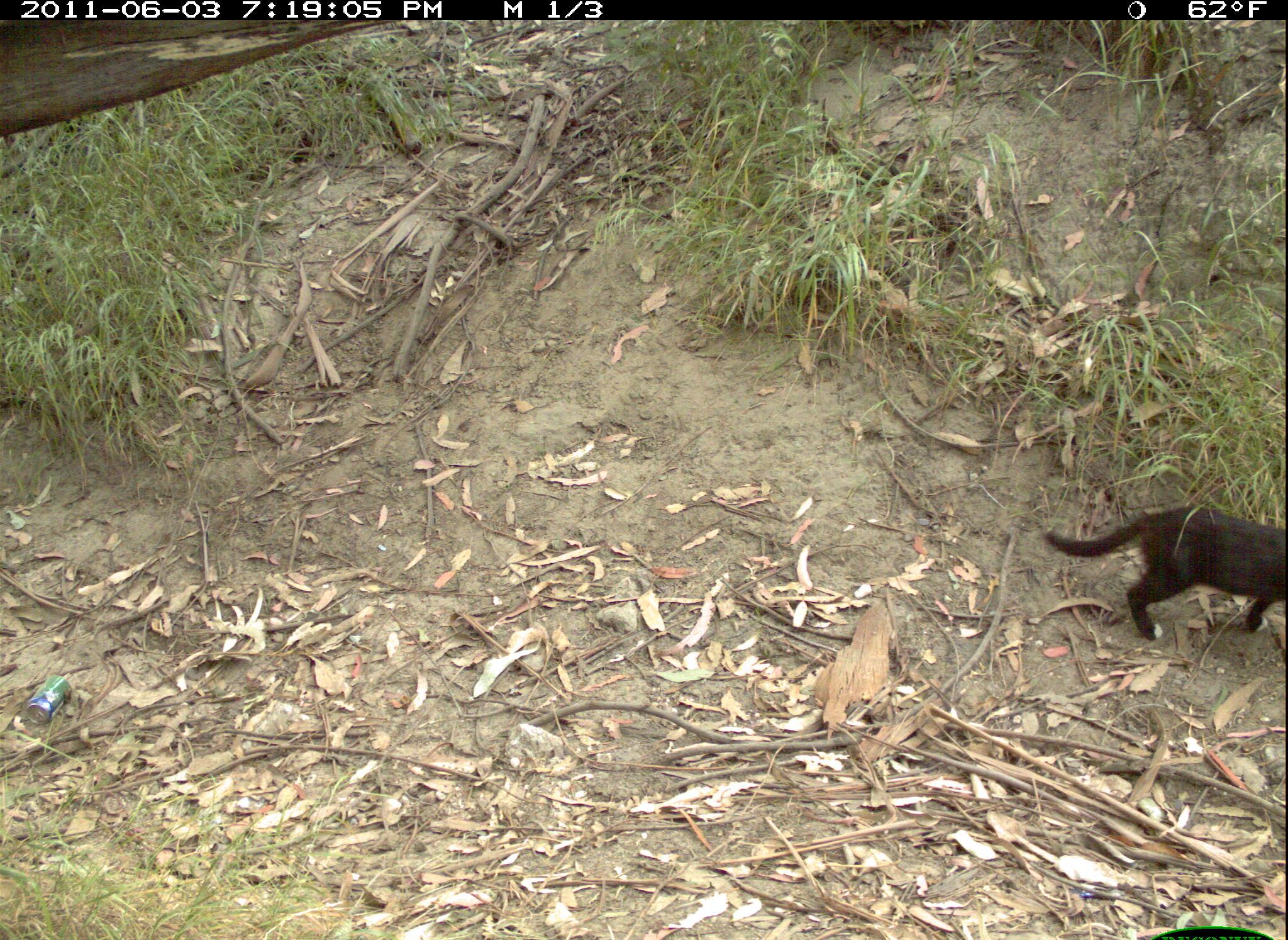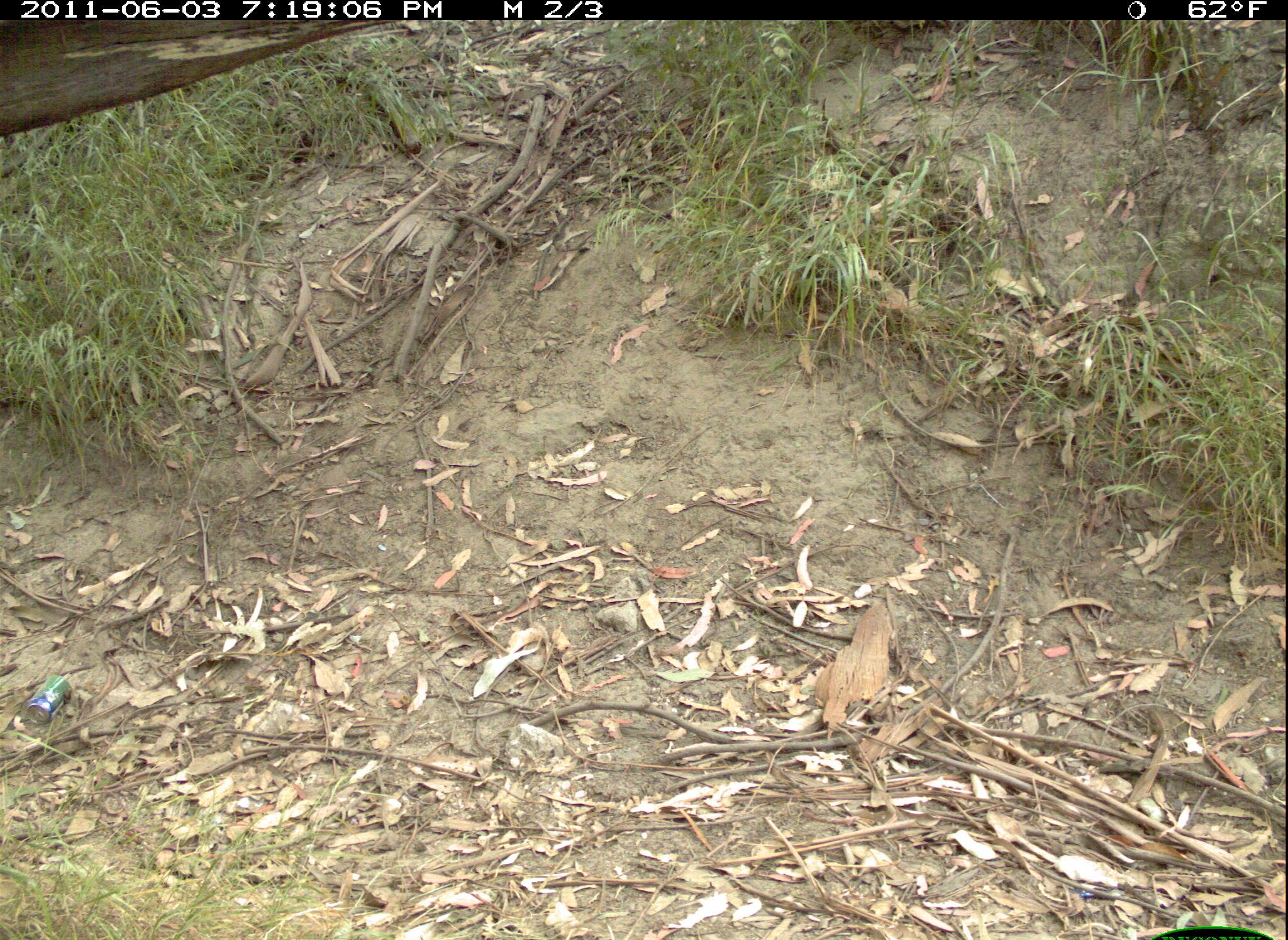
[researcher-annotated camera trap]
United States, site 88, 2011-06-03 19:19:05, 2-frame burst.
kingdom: Animalia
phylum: Chordata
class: Mammalia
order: Carnivora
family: Felidae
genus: Felis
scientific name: Felis catus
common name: cat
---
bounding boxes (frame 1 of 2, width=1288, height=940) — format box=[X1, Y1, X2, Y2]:
cat: box=[1040, 496, 1286, 652]